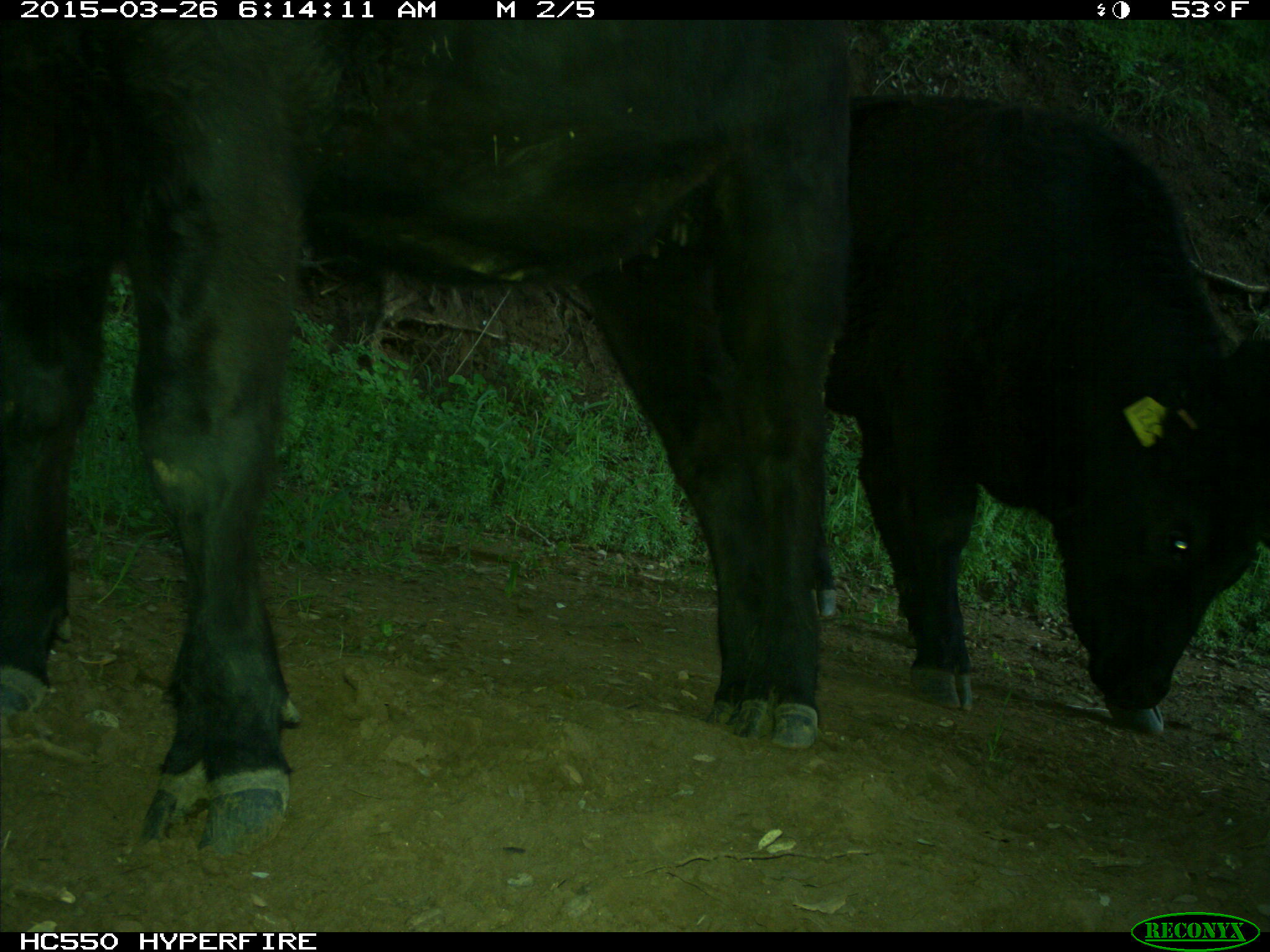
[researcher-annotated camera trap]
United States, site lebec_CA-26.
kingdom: Animalia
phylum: Chordata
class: Mammalia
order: Artiodactyla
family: Bovidae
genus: Bos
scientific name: Bos taurus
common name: domestic cow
Bos taurus (domestic cow).